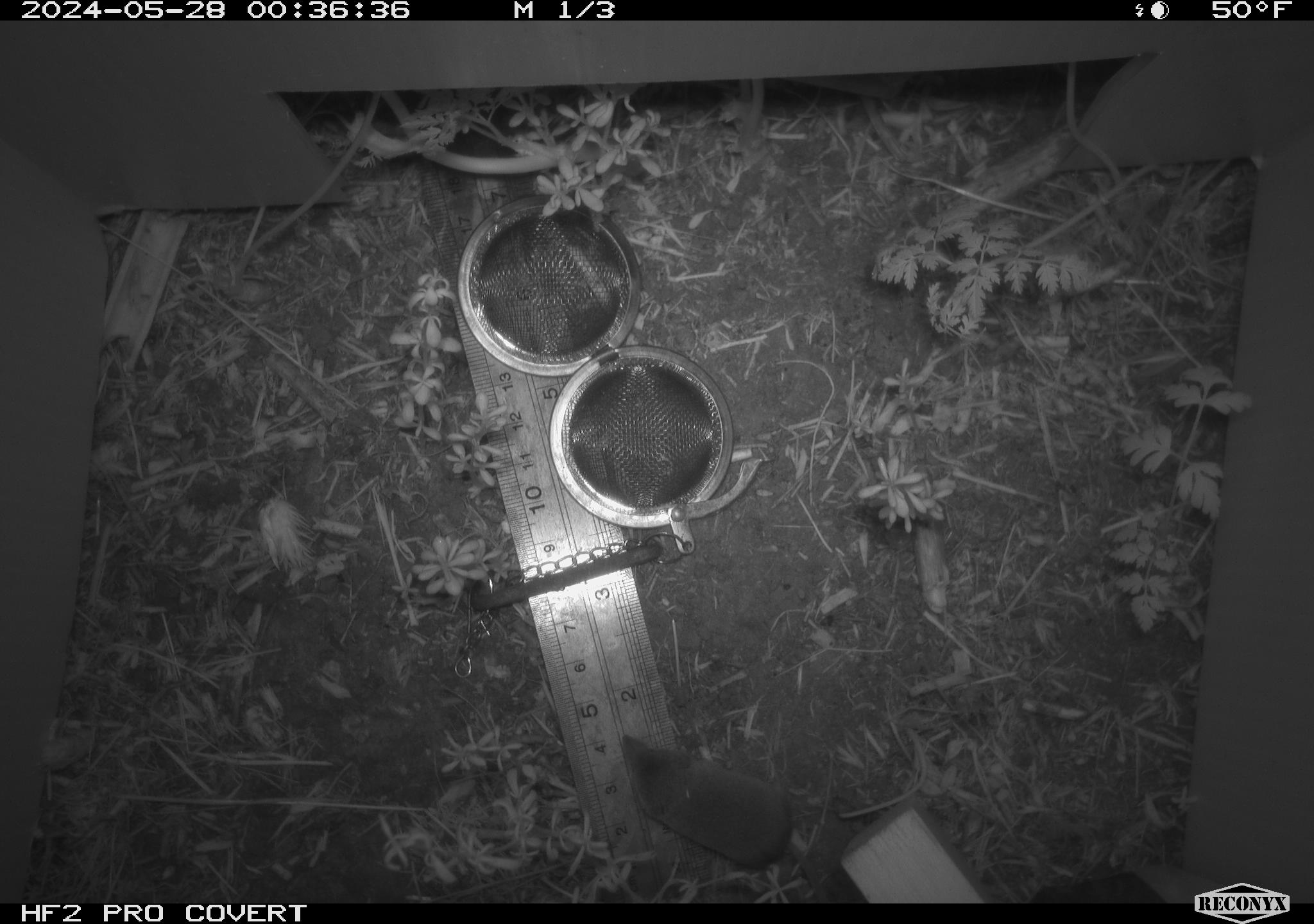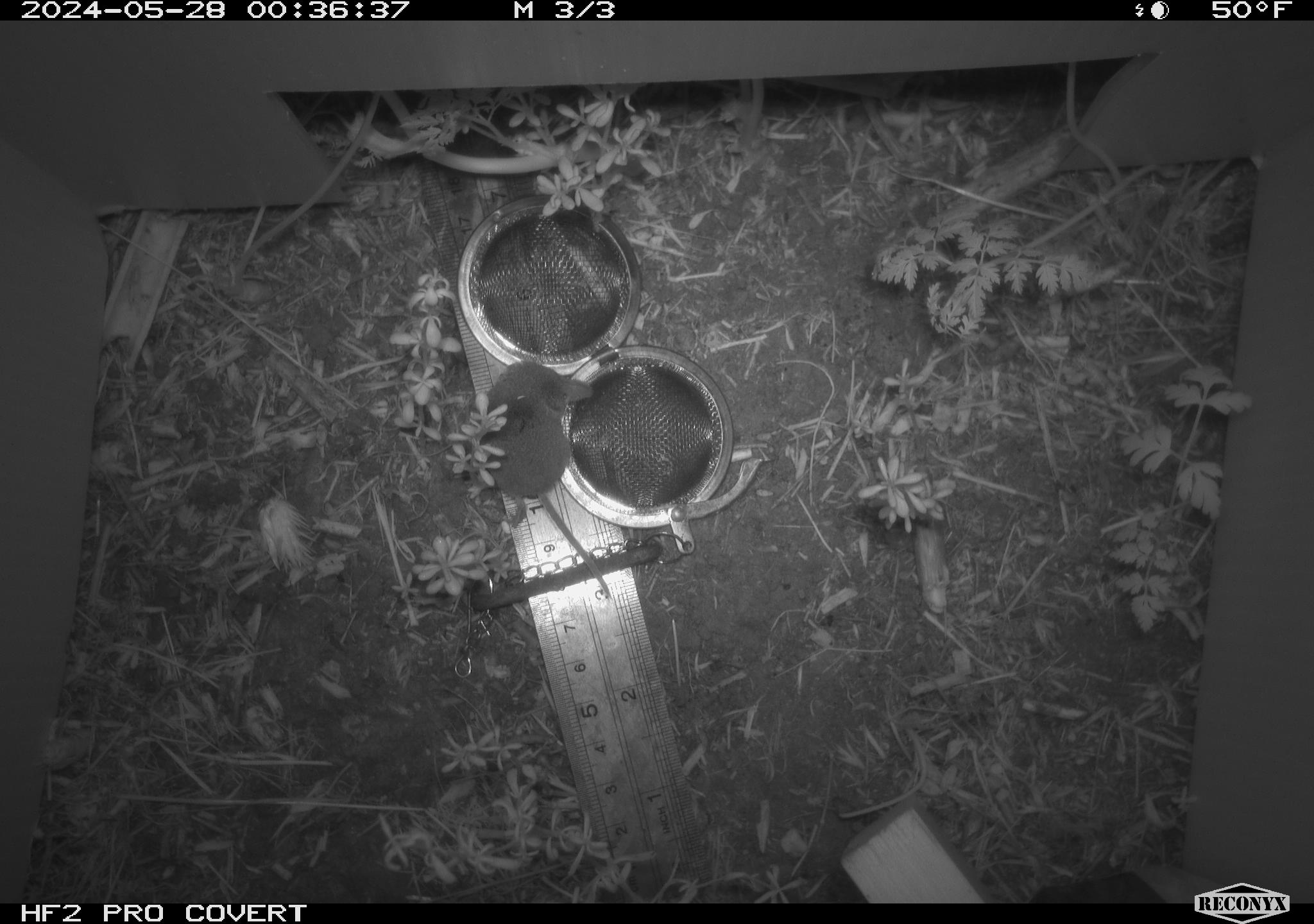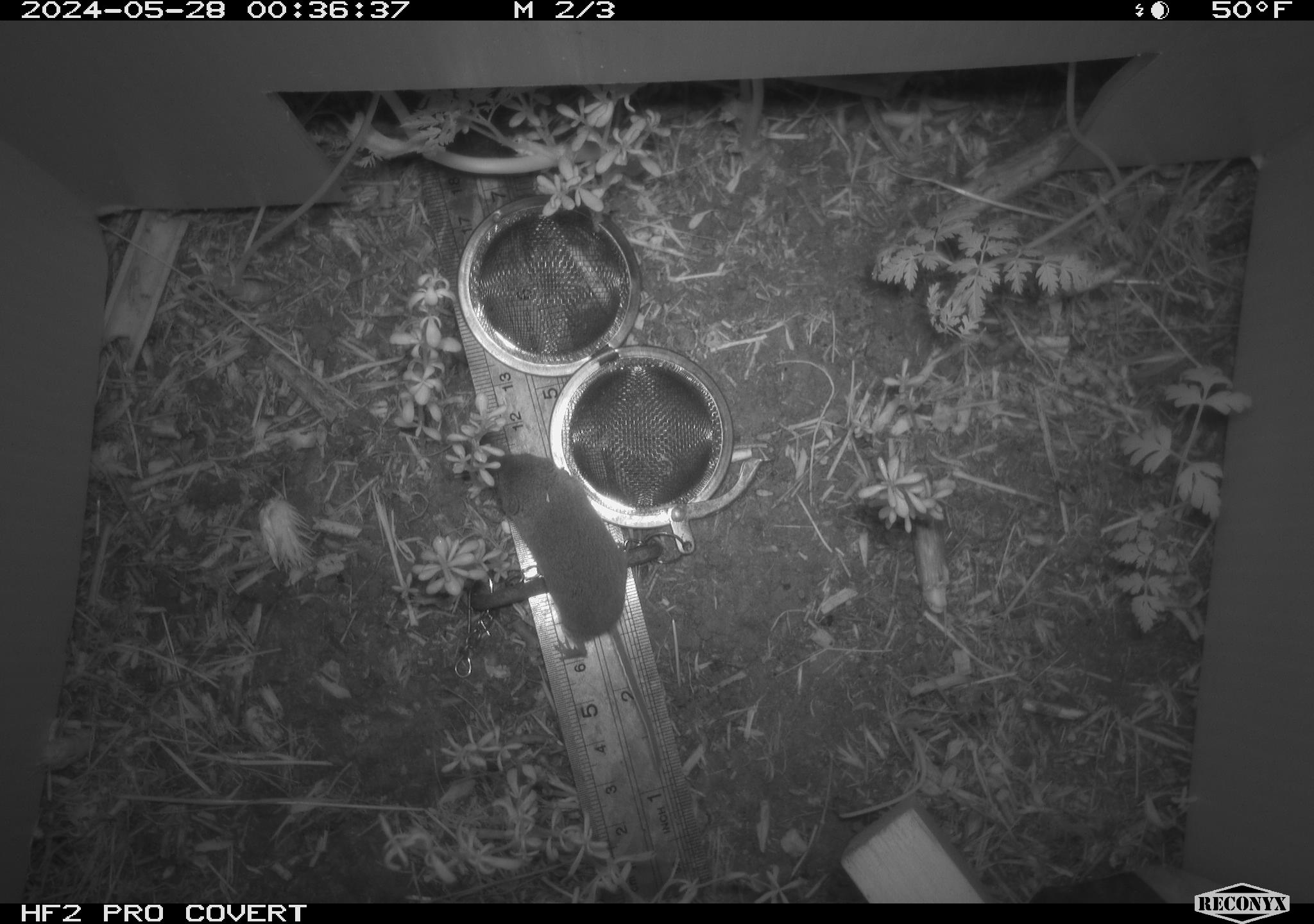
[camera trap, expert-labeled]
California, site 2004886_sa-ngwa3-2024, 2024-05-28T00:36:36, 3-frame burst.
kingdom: Animalia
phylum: Chordata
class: Mammalia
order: Eulipotyphla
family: Soricidae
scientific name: Soricidae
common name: shrews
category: soricidae family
Soricidae family (shrews) (Soricidae).